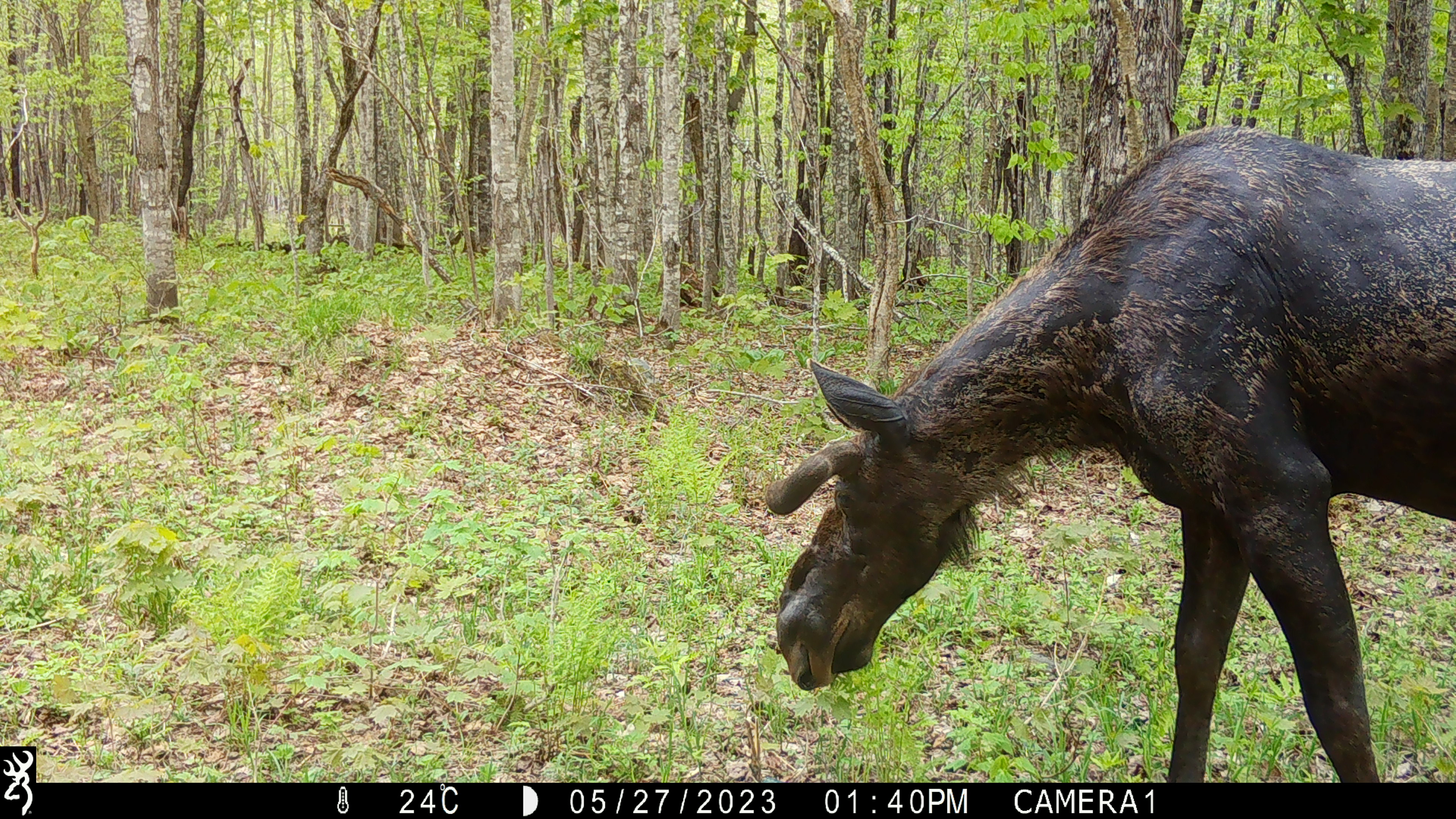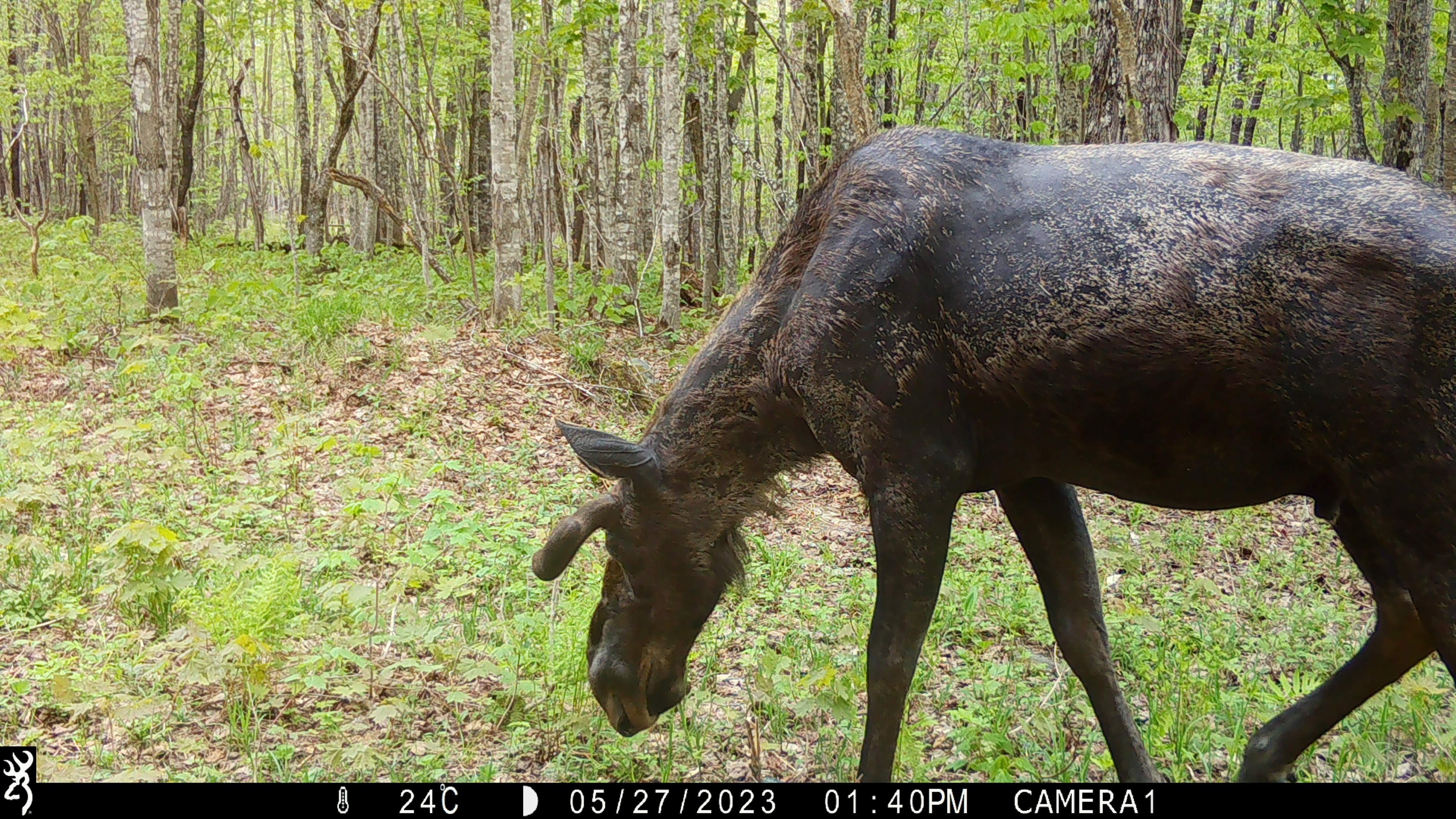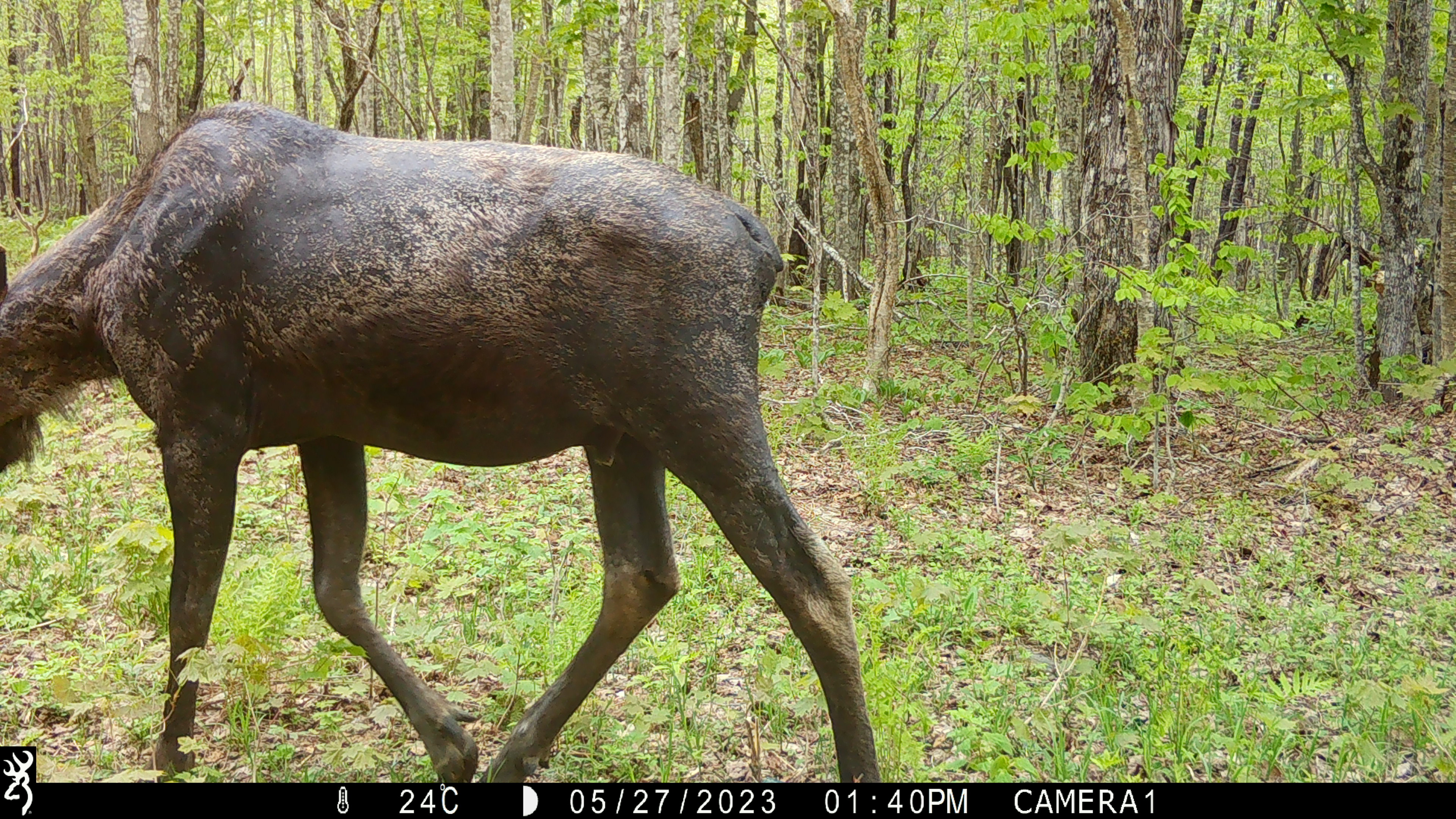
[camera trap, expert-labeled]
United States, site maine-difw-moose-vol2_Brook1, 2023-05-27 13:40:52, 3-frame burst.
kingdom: Animalia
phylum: Chordata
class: Mammalia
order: Artiodactyla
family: Cervidae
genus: Alces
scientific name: Alces alces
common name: moose